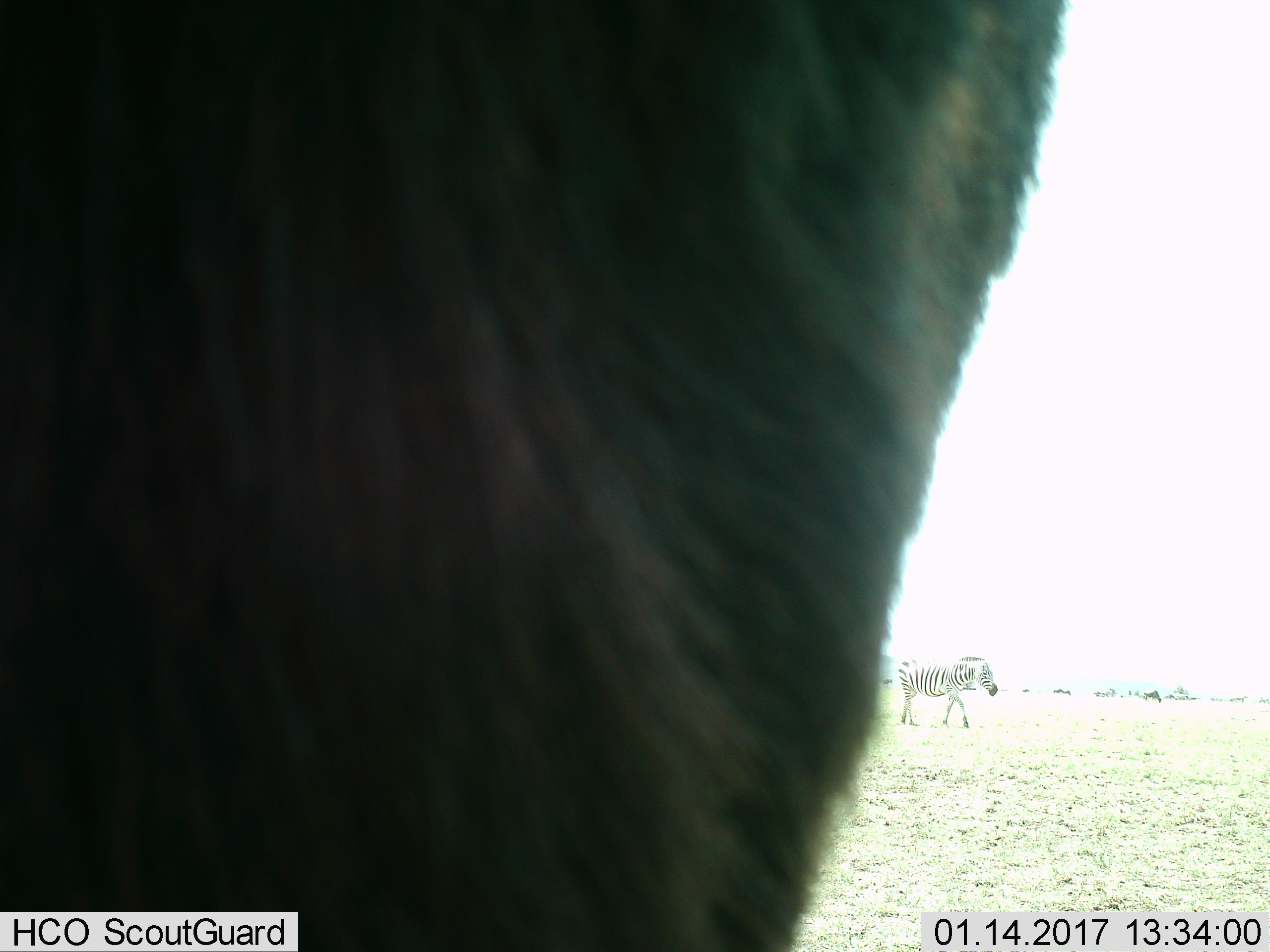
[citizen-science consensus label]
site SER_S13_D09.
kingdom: Animalia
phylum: Chordata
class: Mammalia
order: Perissodactyla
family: Equidae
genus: Equus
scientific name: Equus quagga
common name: plains zebra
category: zebraplains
Zebraplains (plains zebra) (Equus quagga), count 1. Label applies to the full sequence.